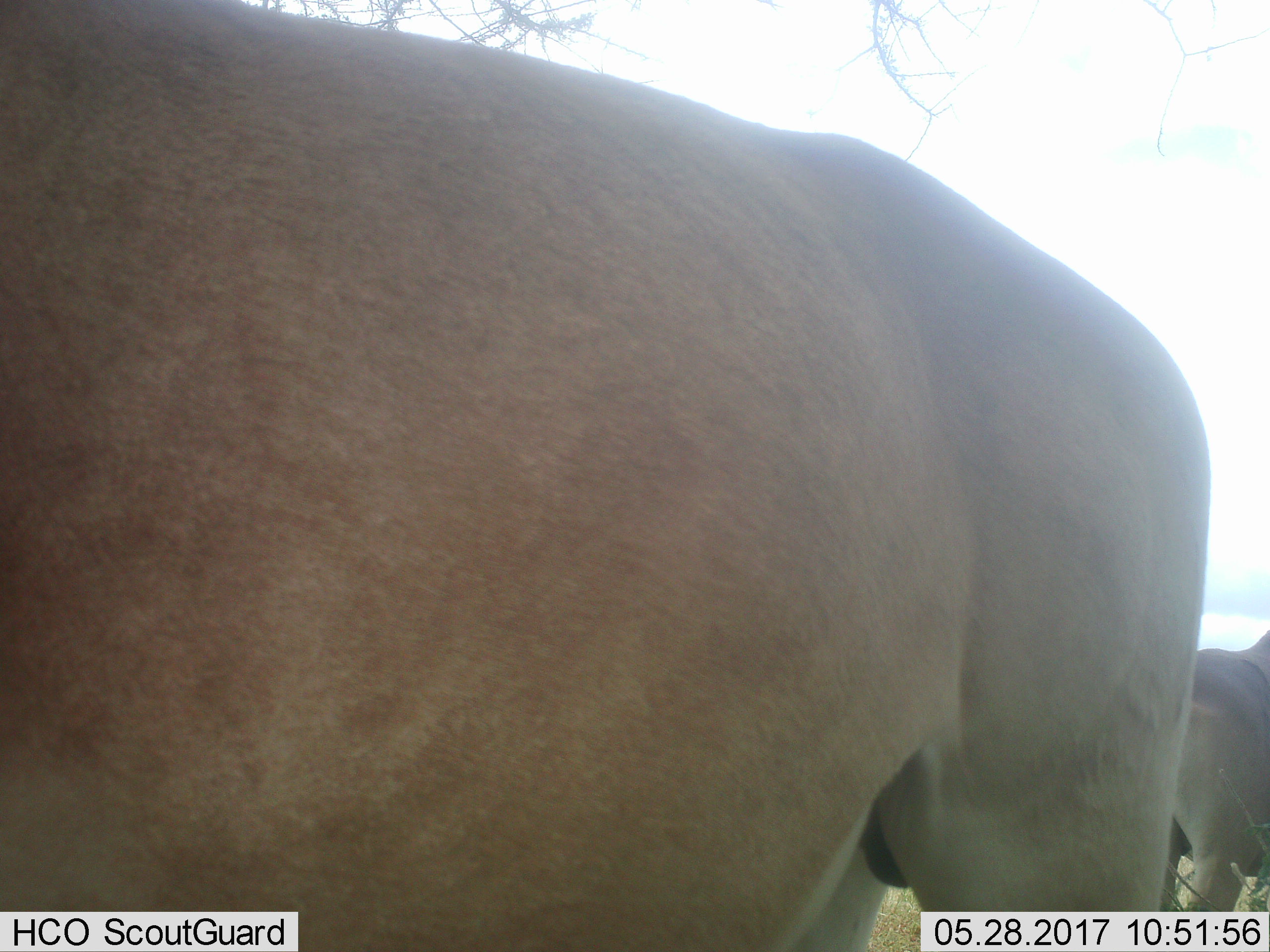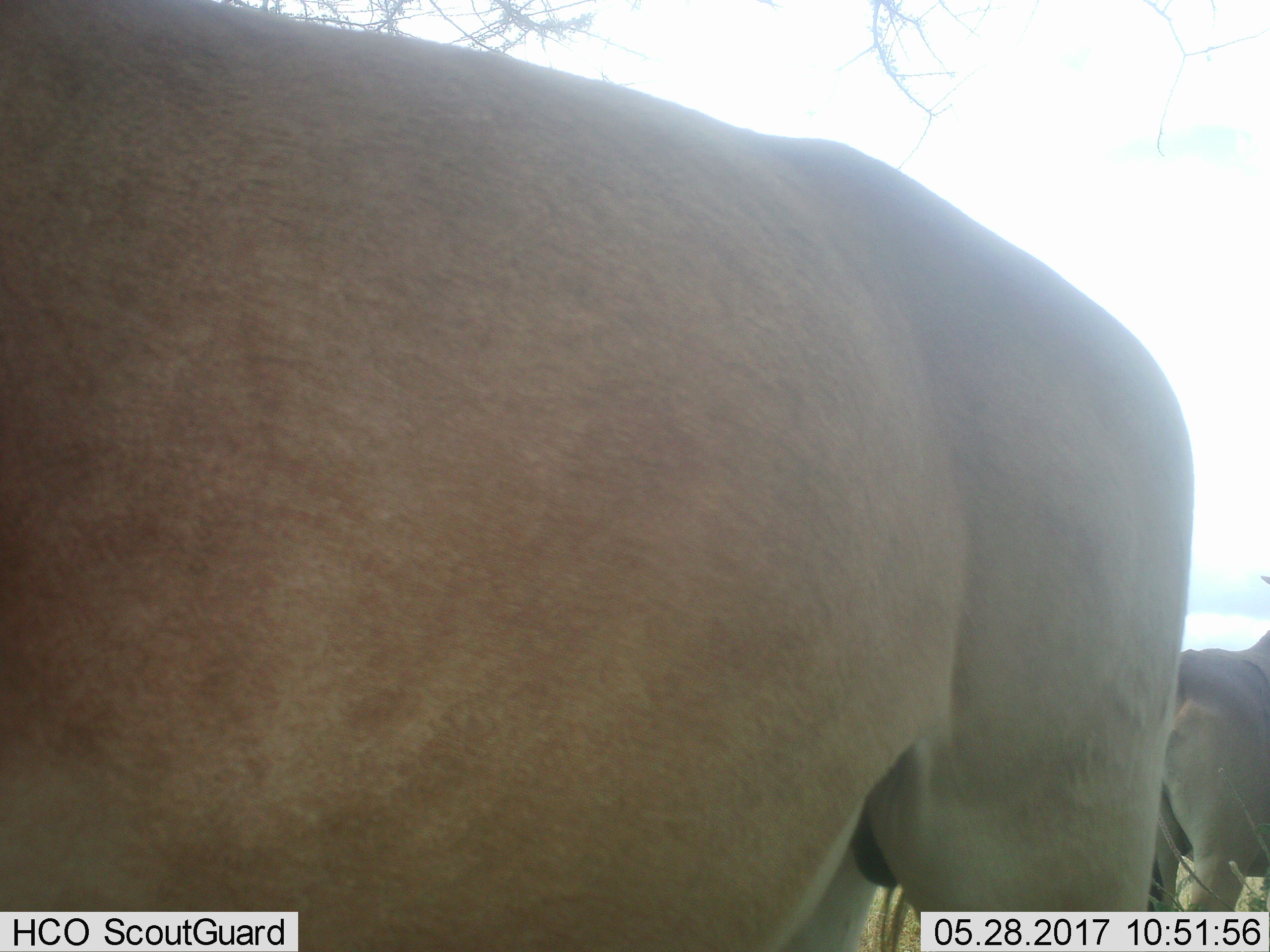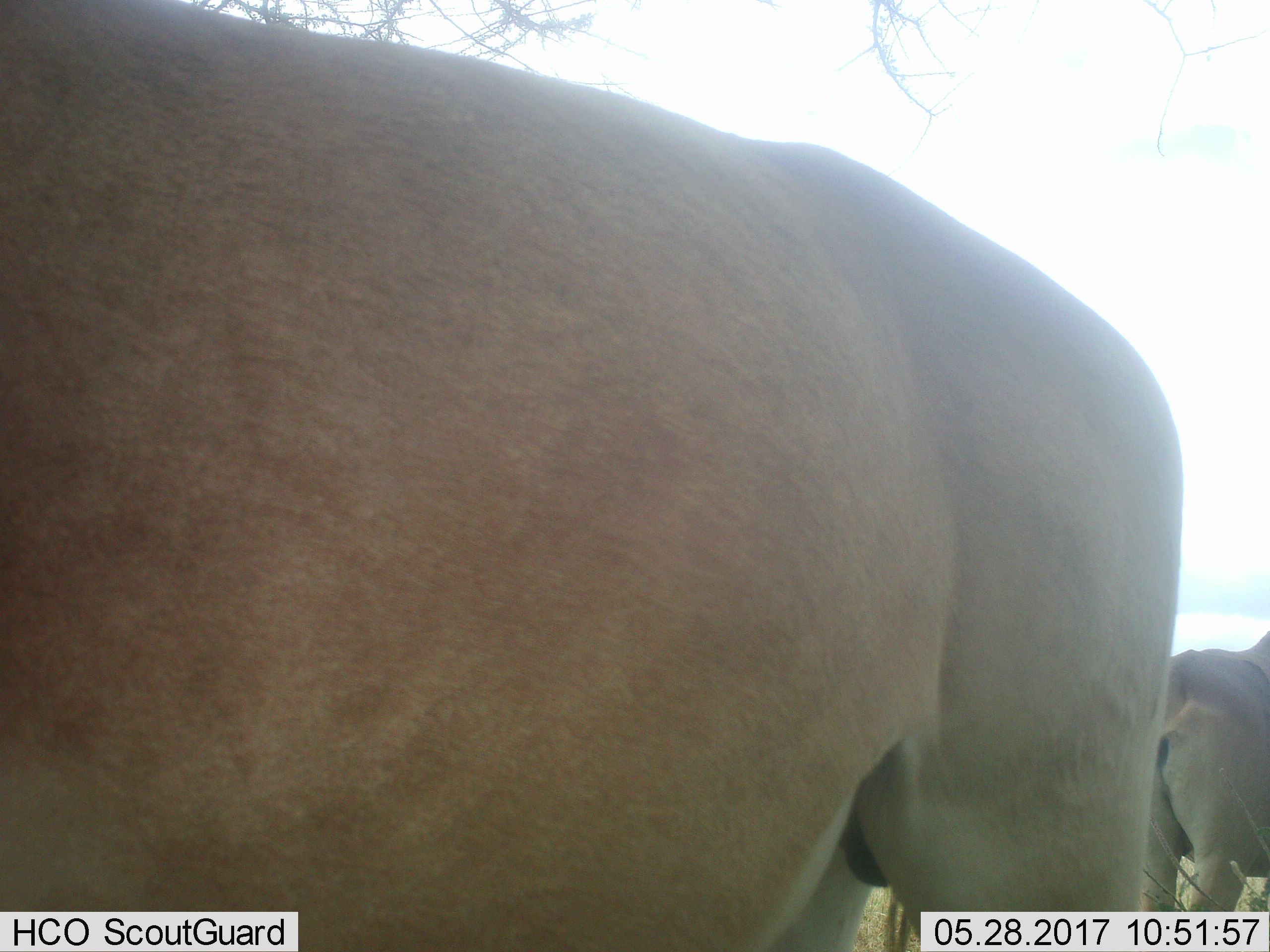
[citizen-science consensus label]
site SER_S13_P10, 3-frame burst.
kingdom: Animalia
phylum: Chordata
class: Mammalia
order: Artiodactyla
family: Bovidae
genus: Alcelaphus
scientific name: Alcelaphus buselaphus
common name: hartebeest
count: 2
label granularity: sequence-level